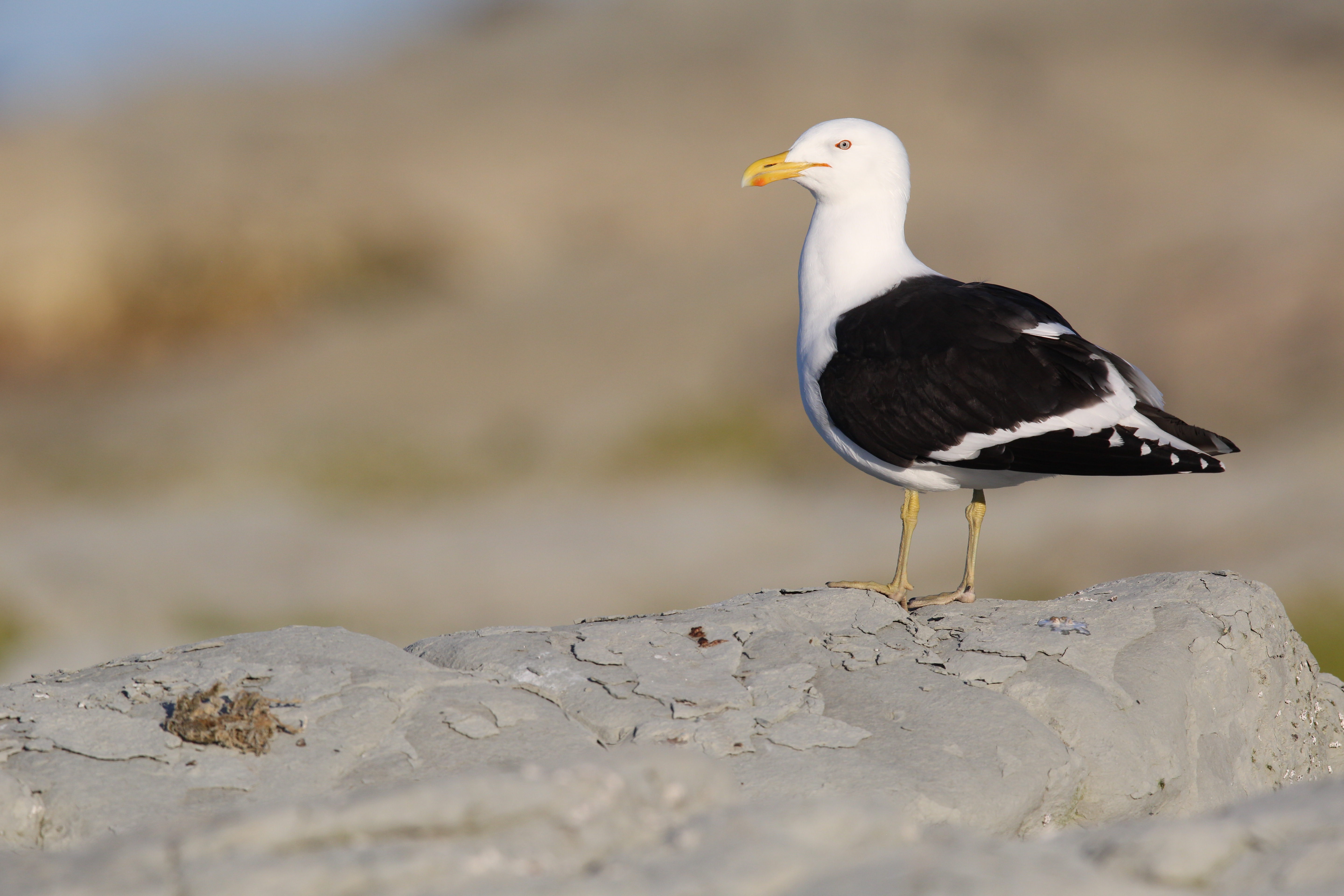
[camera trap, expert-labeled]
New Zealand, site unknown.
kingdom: Animalia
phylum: Chordata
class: Aves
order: Charadriiformes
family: Laridae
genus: Larus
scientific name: Larus fuscus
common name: black-backed gull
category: black backed gull